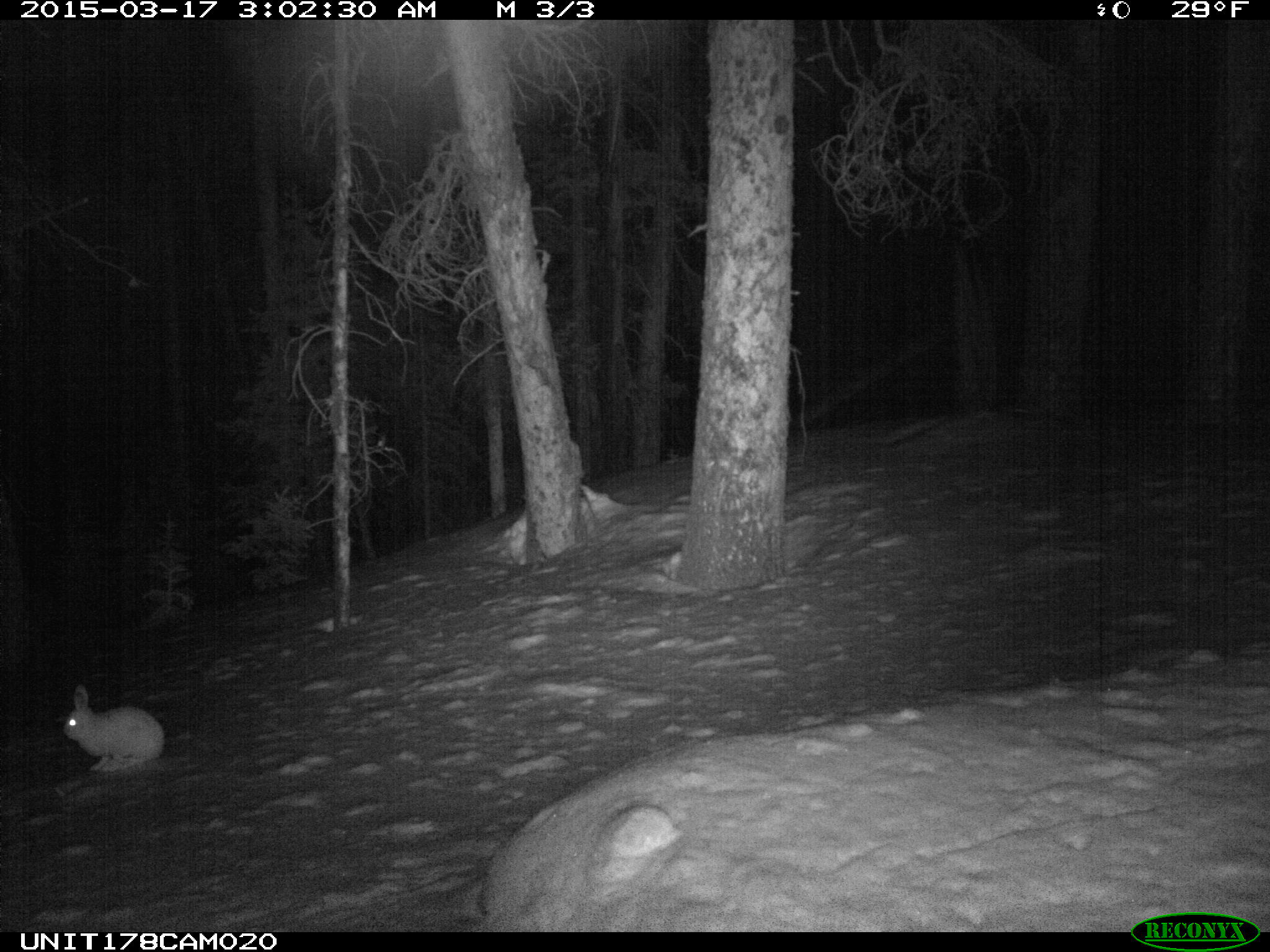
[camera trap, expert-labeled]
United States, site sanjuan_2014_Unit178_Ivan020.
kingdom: Animalia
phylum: Chordata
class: Mammalia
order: Lagomorpha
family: Leporidae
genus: Lepus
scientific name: Lepus americanus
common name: snowshoe hare